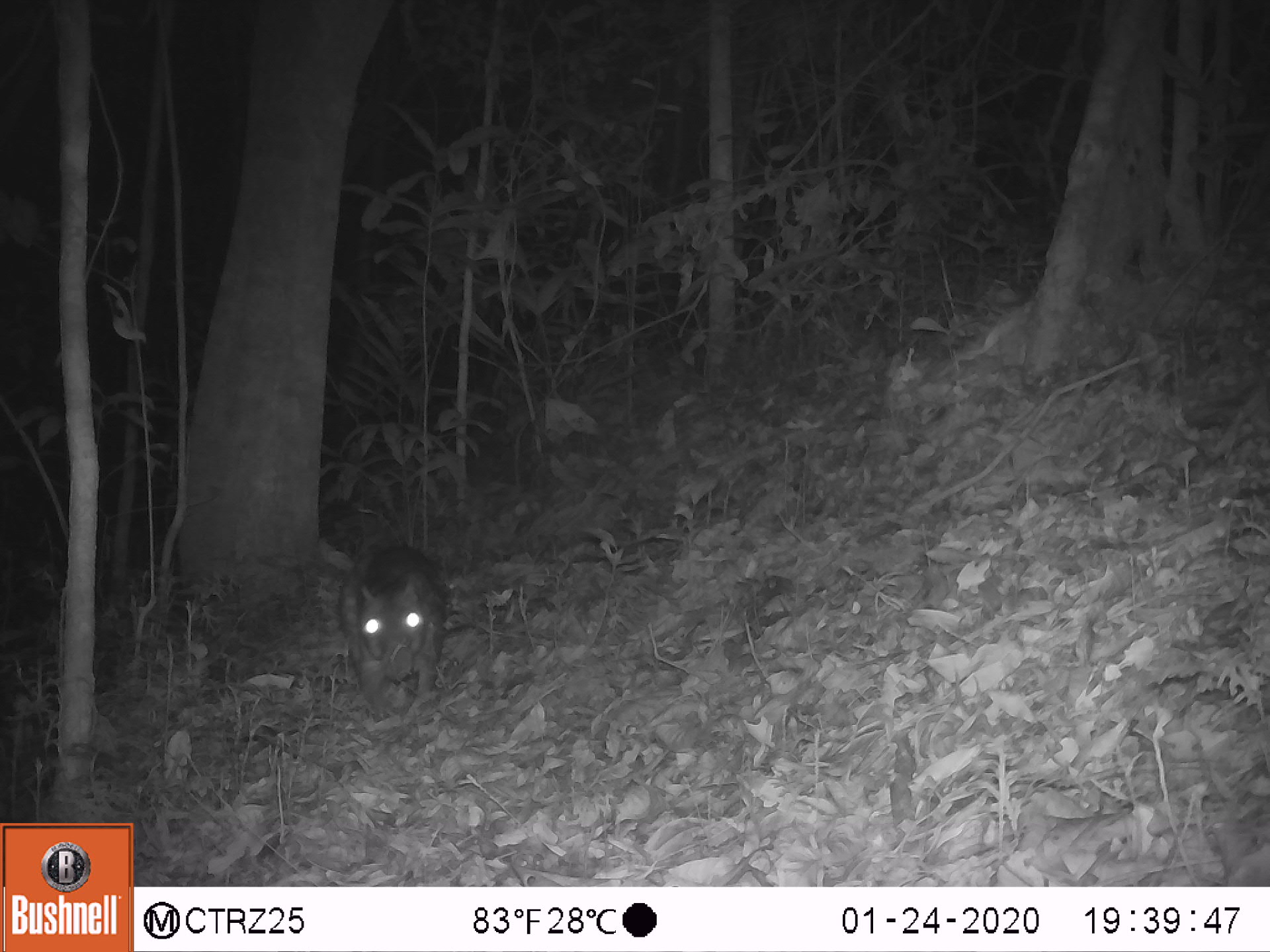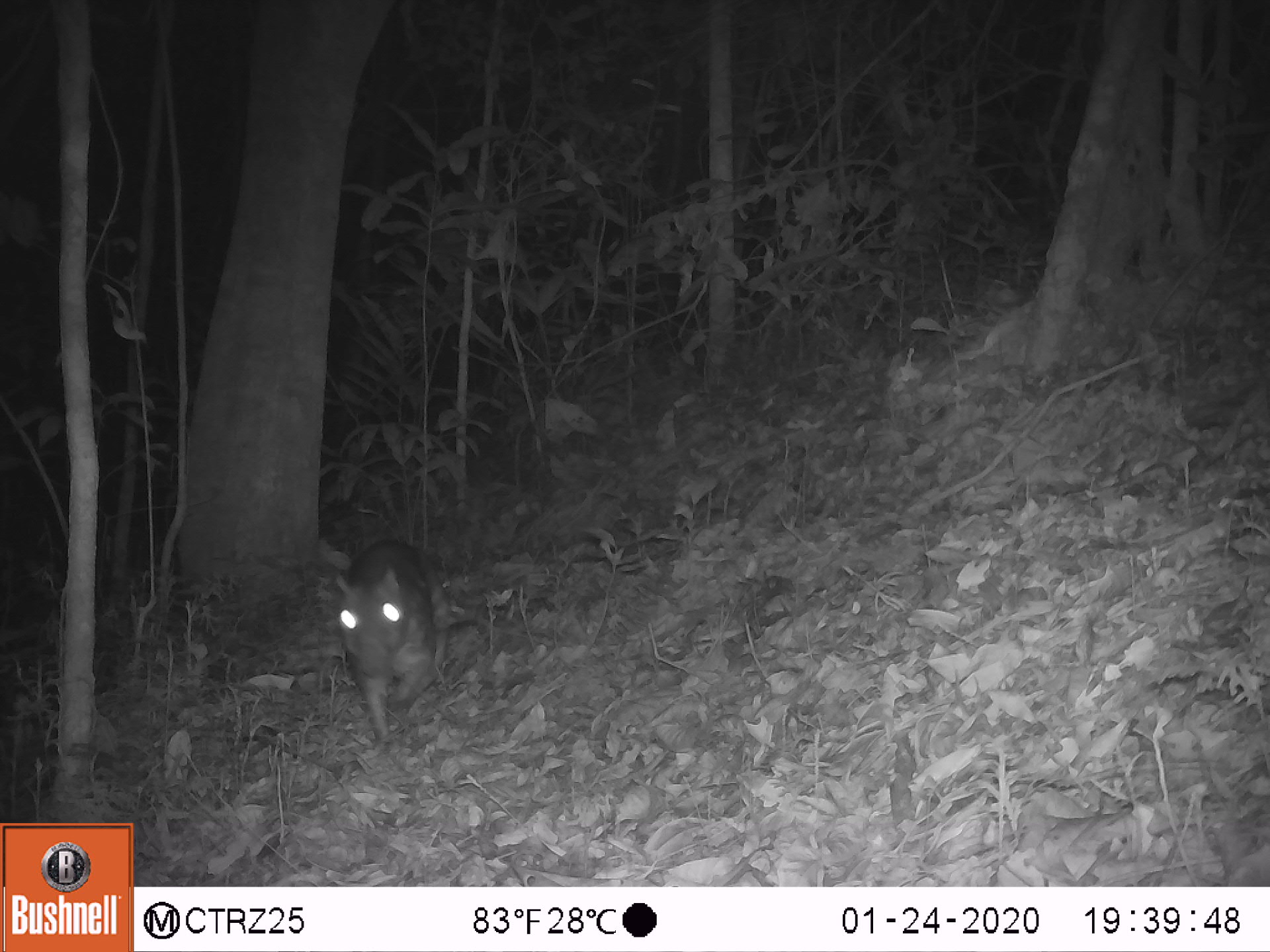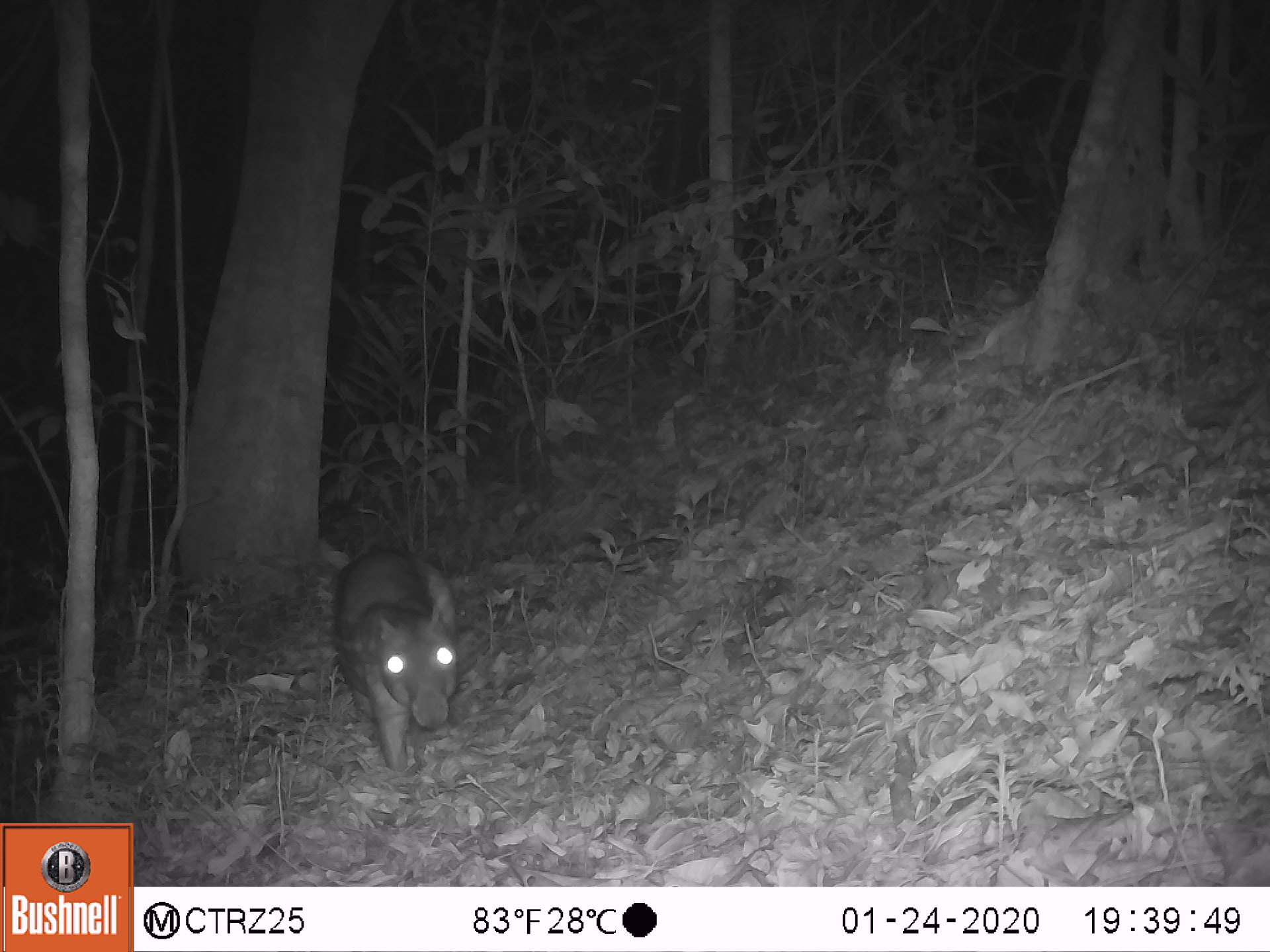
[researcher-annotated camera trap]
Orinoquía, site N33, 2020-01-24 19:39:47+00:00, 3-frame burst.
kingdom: Animalia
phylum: Chordata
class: Mammalia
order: Rodentia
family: Cuniculidae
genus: Cuniculus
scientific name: Cuniculus paca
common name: spotted paca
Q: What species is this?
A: Spotted paca (Cuniculus paca).